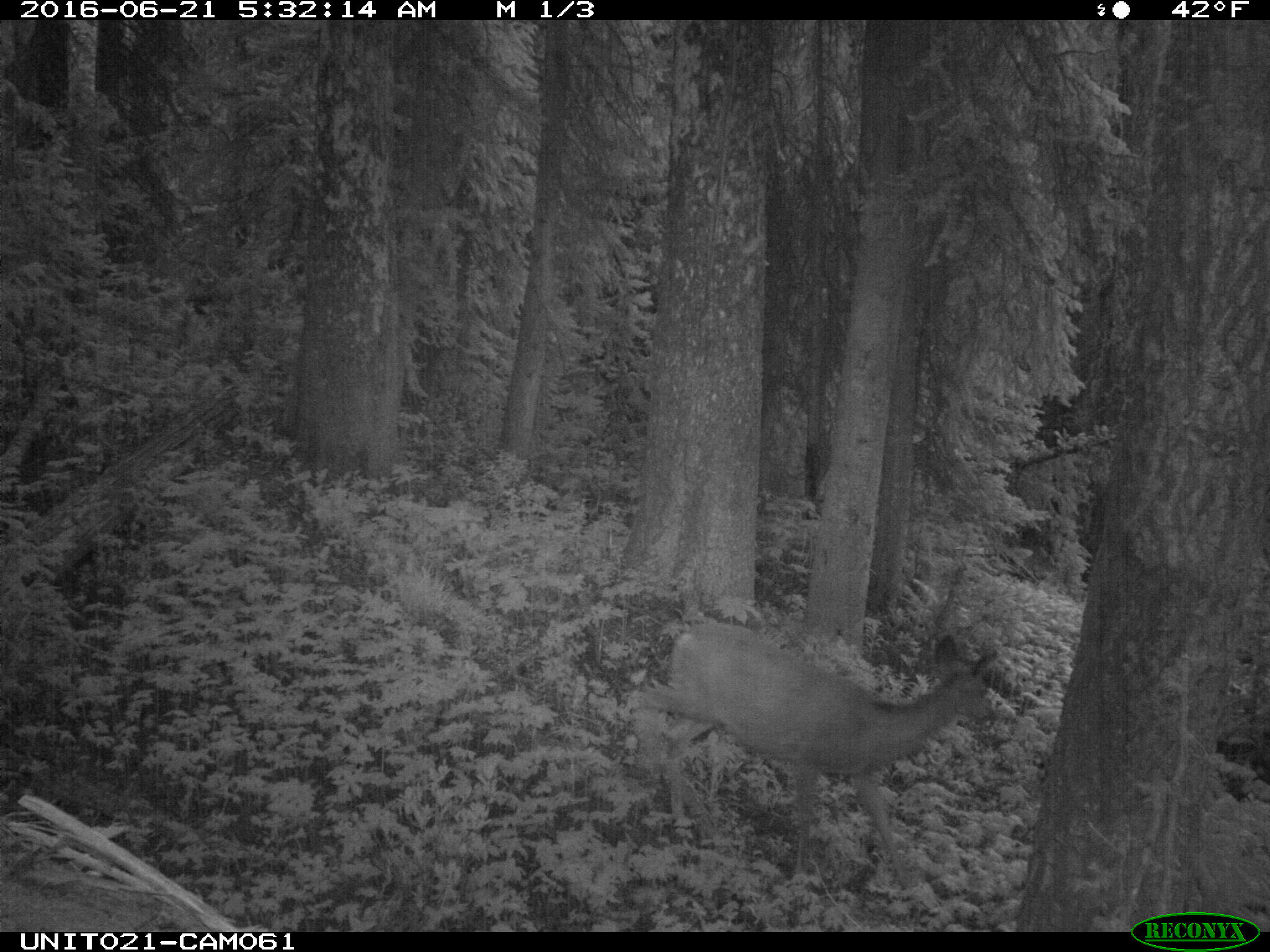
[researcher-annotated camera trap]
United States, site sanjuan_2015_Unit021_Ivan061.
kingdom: Animalia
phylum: Chordata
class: Mammalia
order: Artiodactyla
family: Cervidae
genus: Odocoileus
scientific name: Odocoileus hemionus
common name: mule deer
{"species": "Odocoileus hemionus (mule deer)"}